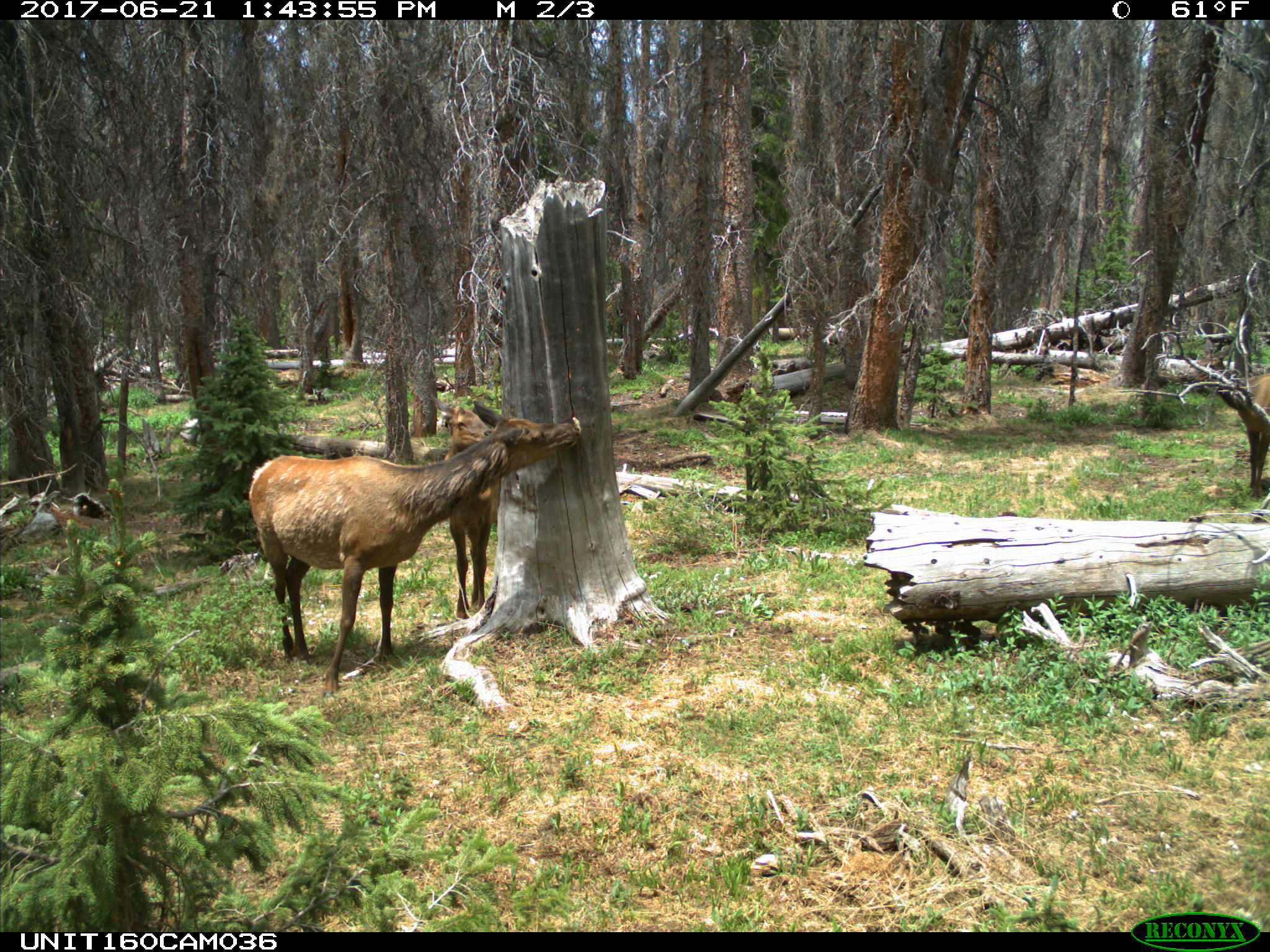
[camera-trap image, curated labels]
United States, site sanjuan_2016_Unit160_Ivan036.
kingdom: Animalia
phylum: Chordata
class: Mammalia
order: Artiodactyla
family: Cervidae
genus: Cervus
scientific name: Cervus elaphus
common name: red deer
Cervus elaphus (red deer).